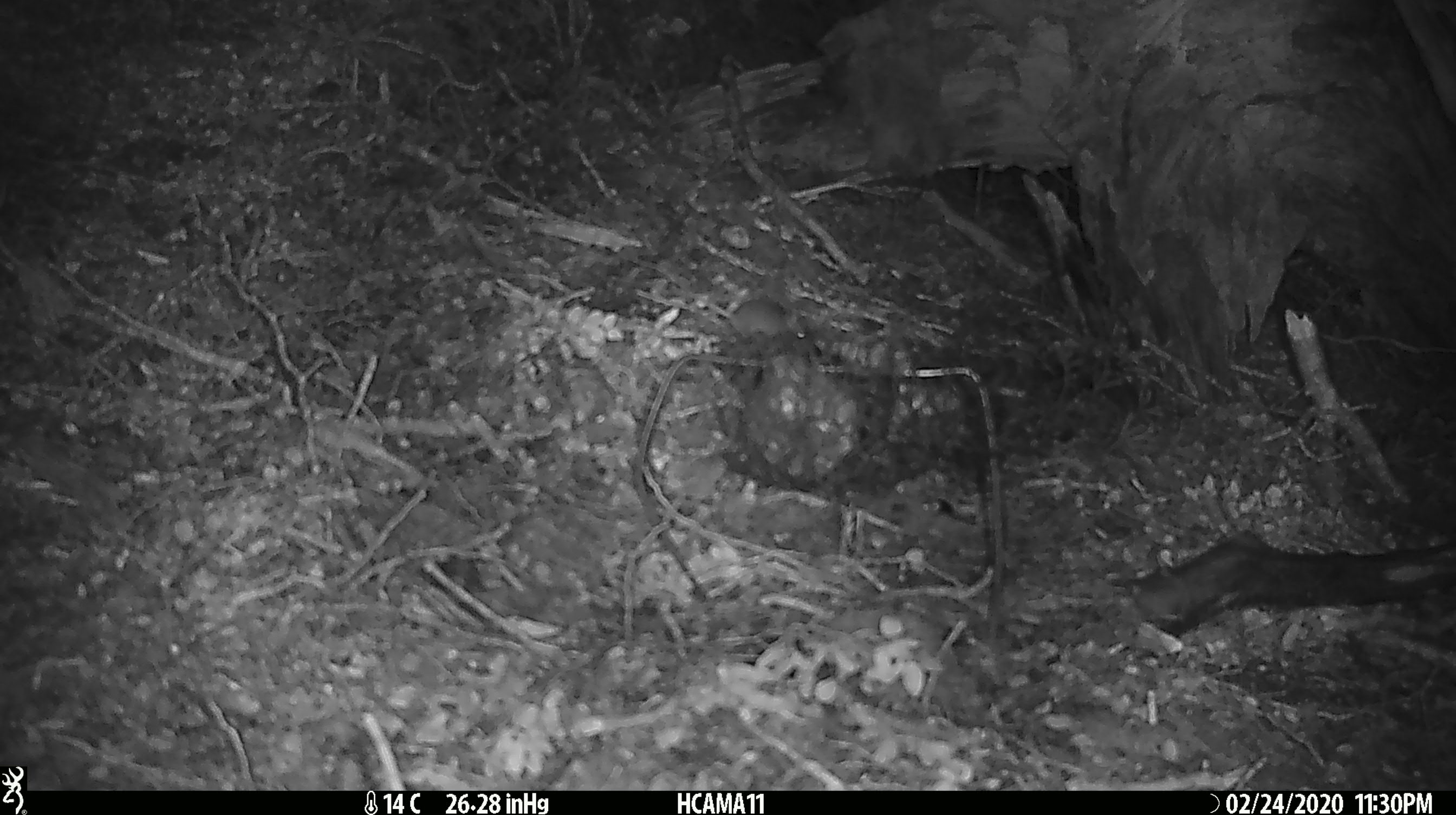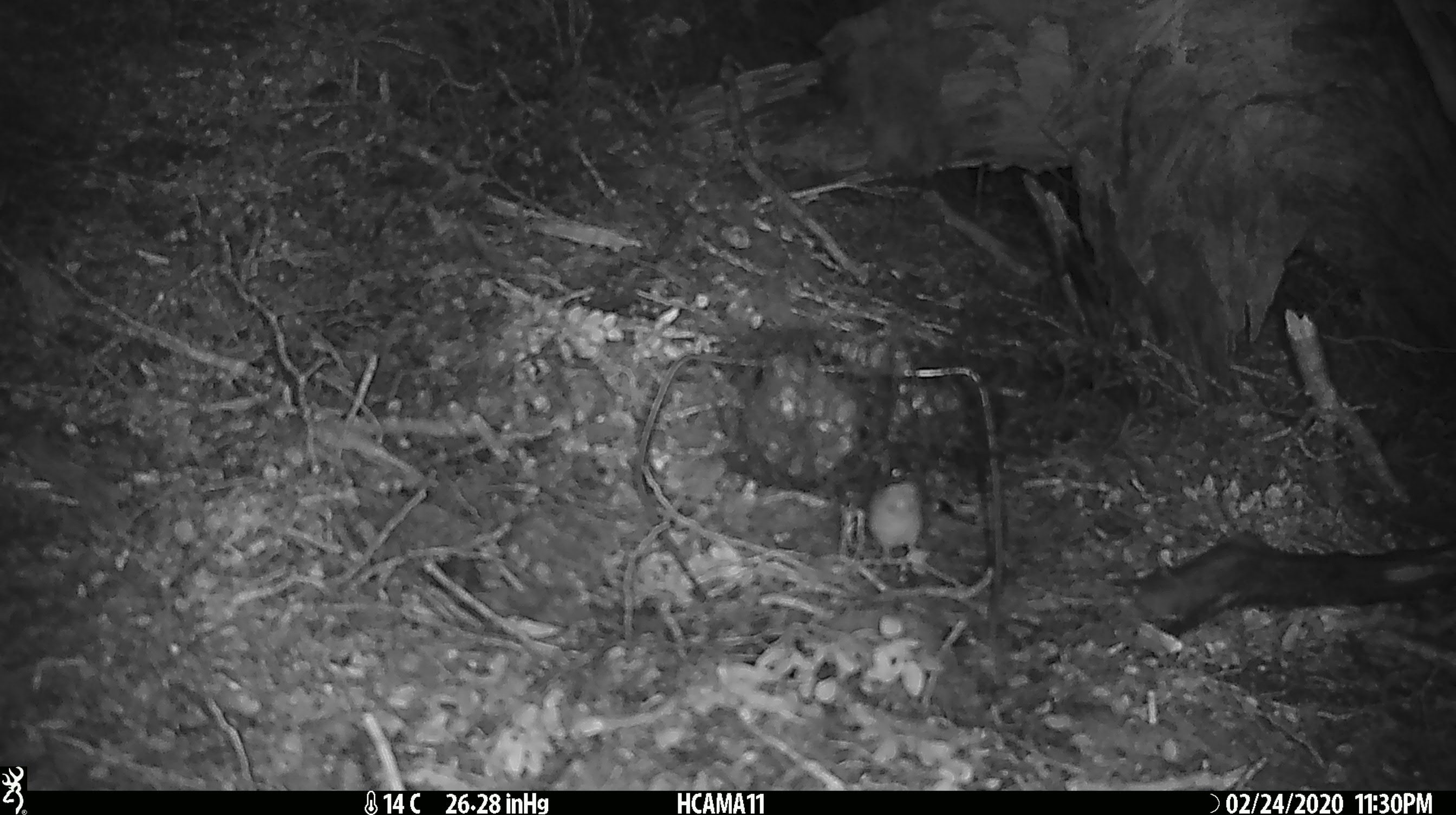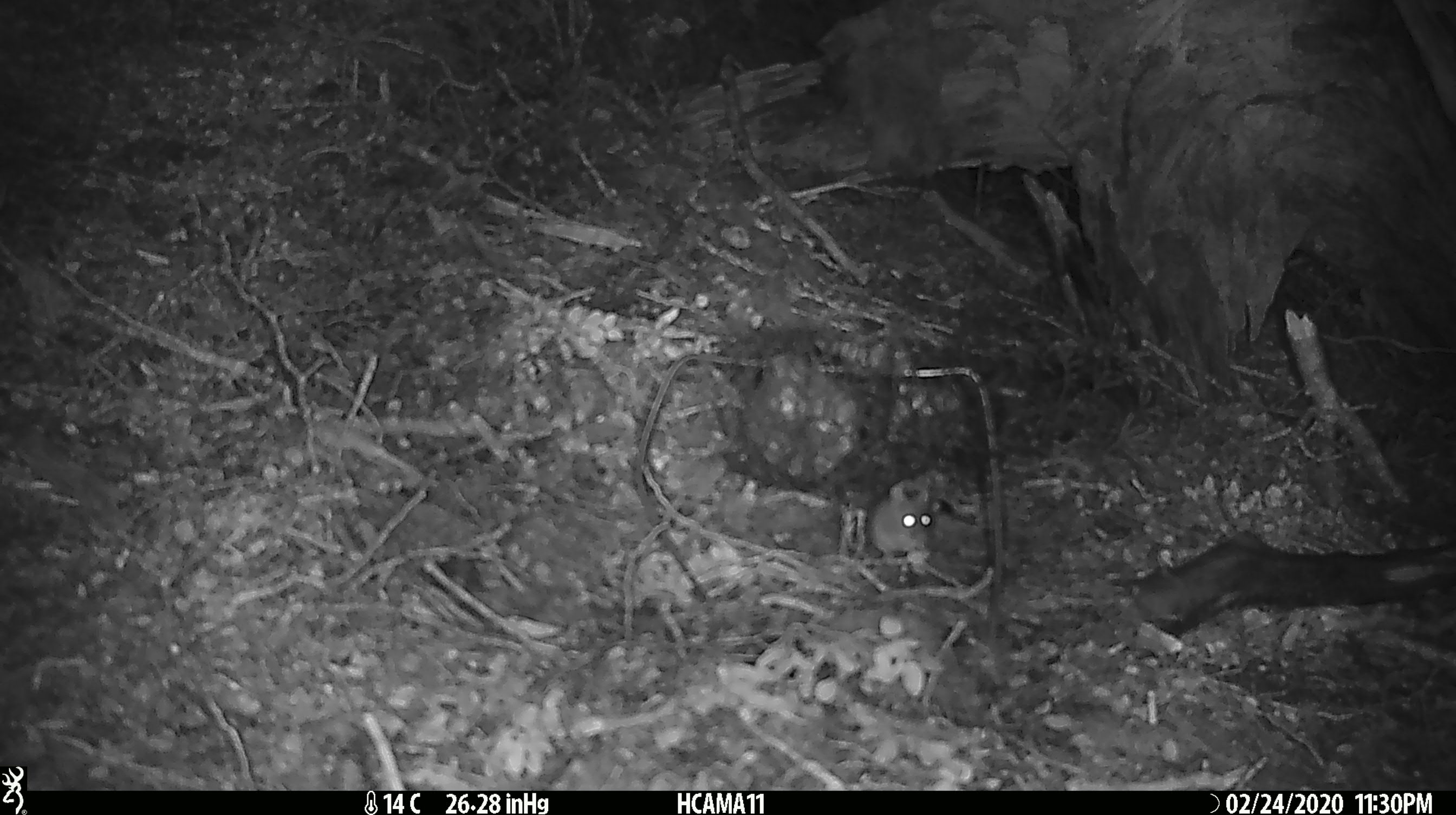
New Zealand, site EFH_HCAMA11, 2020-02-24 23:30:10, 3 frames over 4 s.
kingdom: Animalia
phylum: Chordata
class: Mammalia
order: Rodentia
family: Muridae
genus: Mus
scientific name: Mus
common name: mouse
Mouse (Mus).